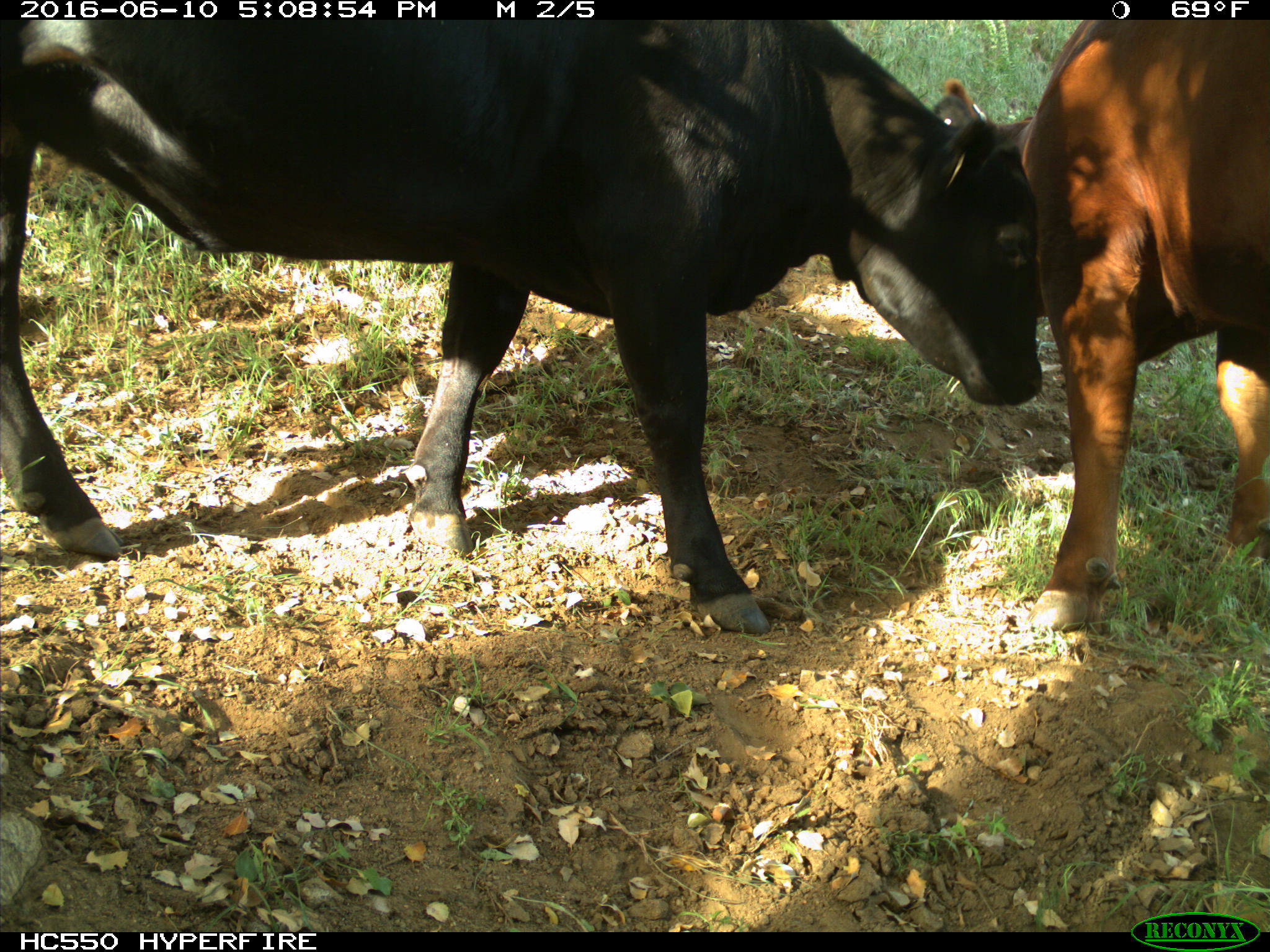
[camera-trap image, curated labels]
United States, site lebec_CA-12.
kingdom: Animalia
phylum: Chordata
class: Mammalia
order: Artiodactyla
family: Bovidae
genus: Bos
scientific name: Bos taurus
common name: domestic cow